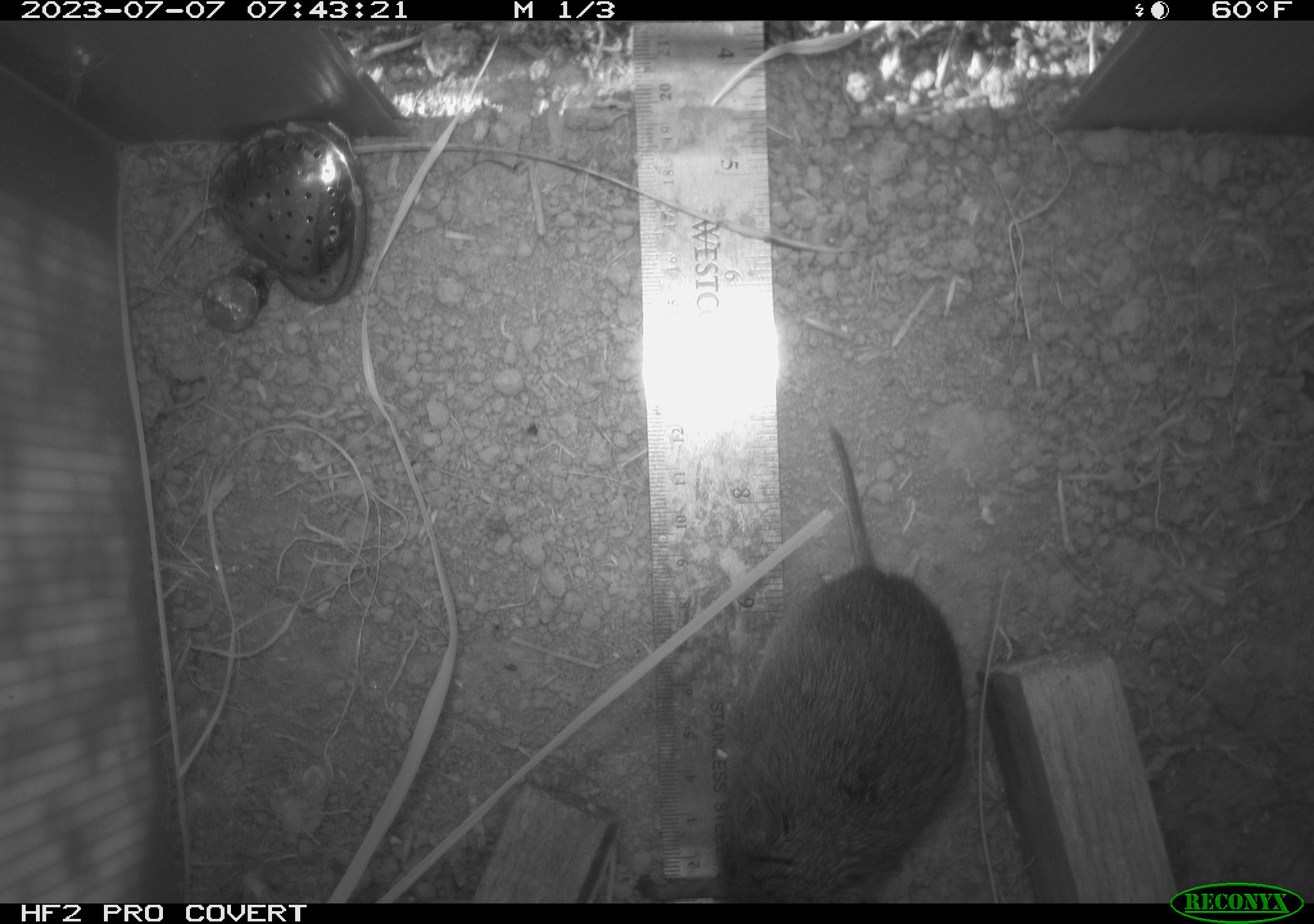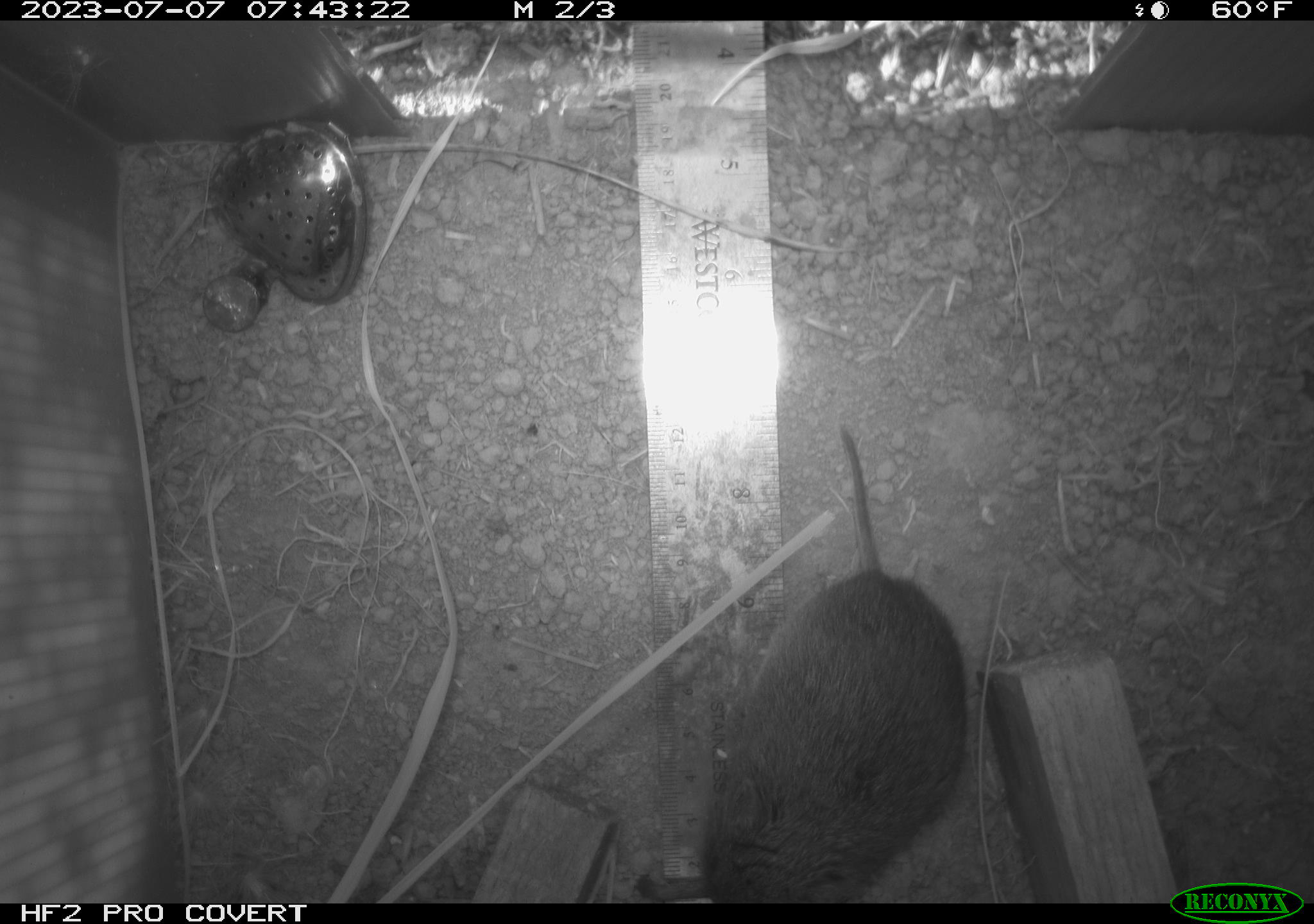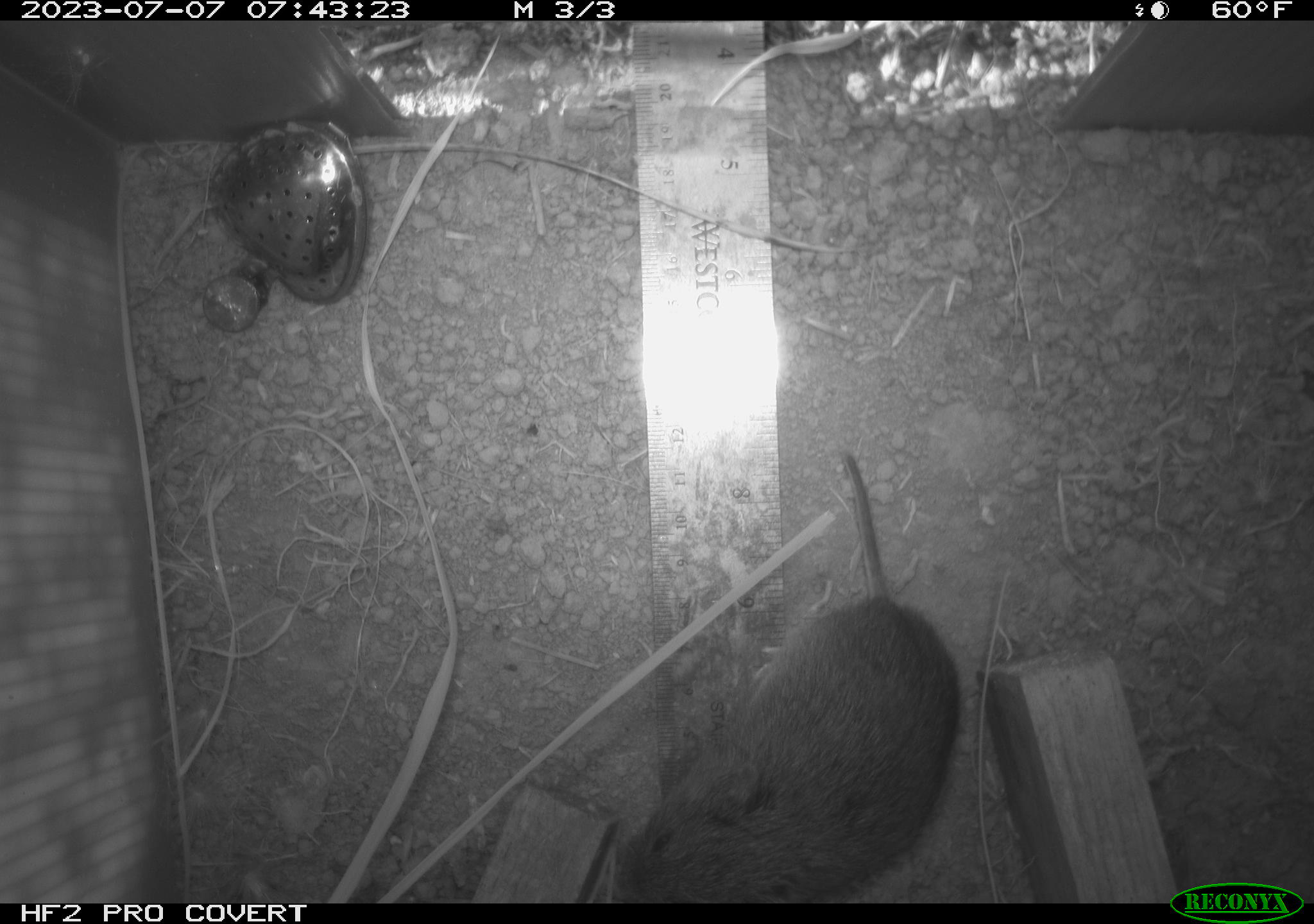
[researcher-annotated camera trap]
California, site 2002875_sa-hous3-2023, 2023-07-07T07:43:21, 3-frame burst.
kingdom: Animalia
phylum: Chordata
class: Mammalia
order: Rodentia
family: Cricetidae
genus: Microtus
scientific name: Microtus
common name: meadow vole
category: microtus species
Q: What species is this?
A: Microtus species (meadow vole) (Microtus).